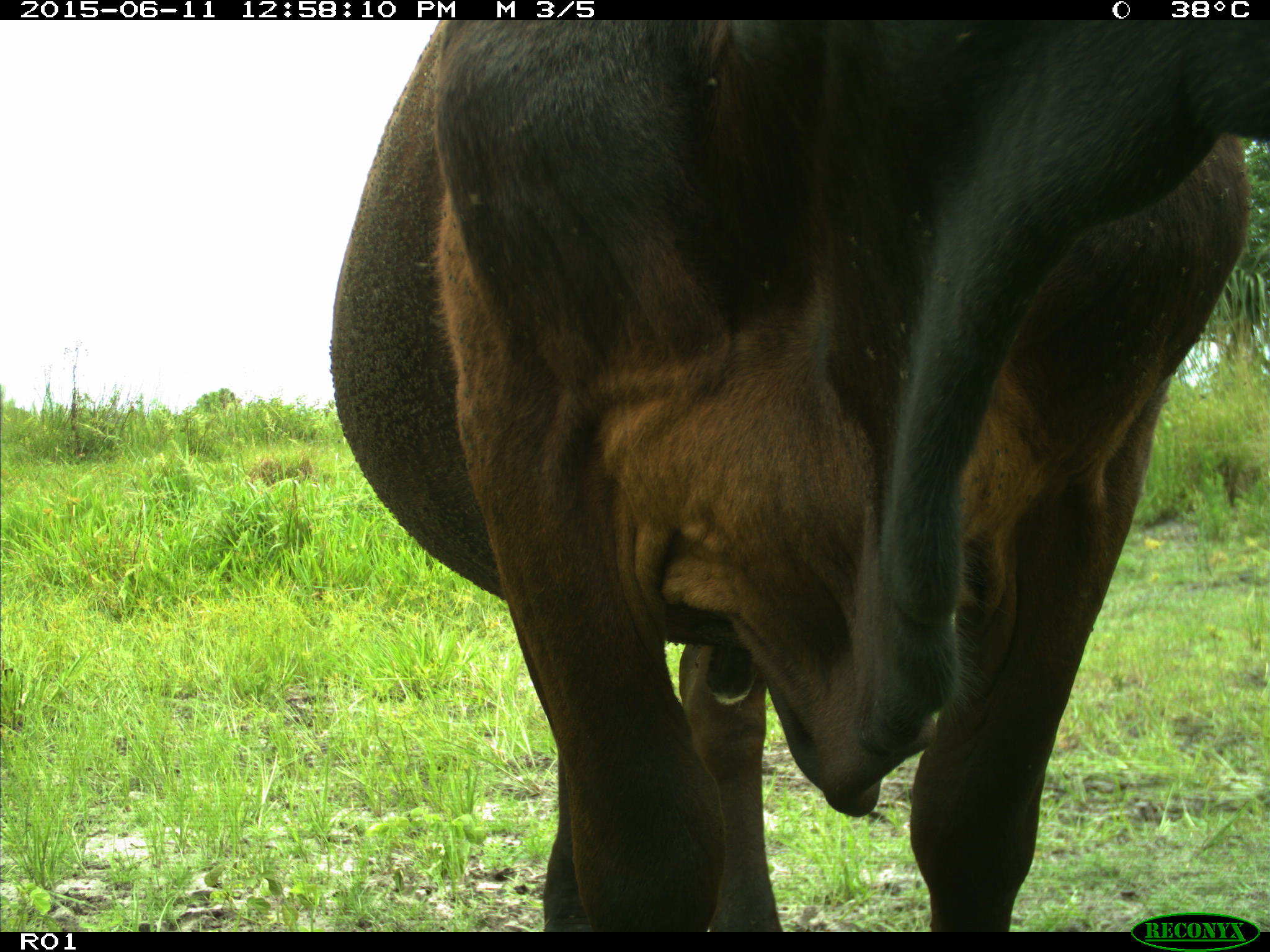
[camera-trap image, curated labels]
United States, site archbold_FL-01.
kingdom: Animalia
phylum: Chordata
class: Mammalia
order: Artiodactyla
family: Bovidae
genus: Bos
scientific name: Bos taurus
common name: domestic cow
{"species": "Bos taurus (domestic cow)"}